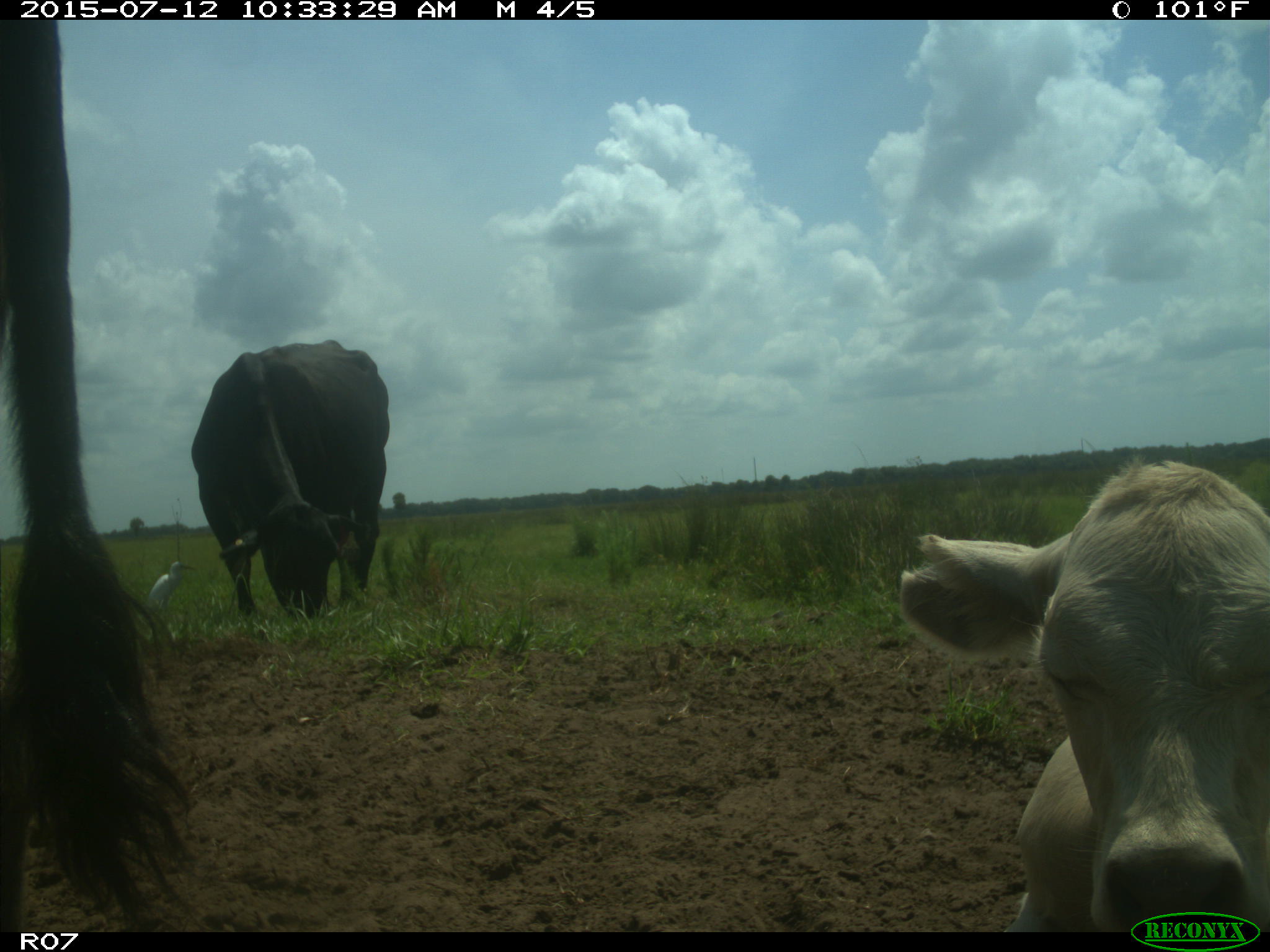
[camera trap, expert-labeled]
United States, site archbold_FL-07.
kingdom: Animalia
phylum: Chordata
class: Mammalia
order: Artiodactyla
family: Bovidae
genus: Bos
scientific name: Bos taurus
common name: domestic cow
Bos taurus (domestic cow).